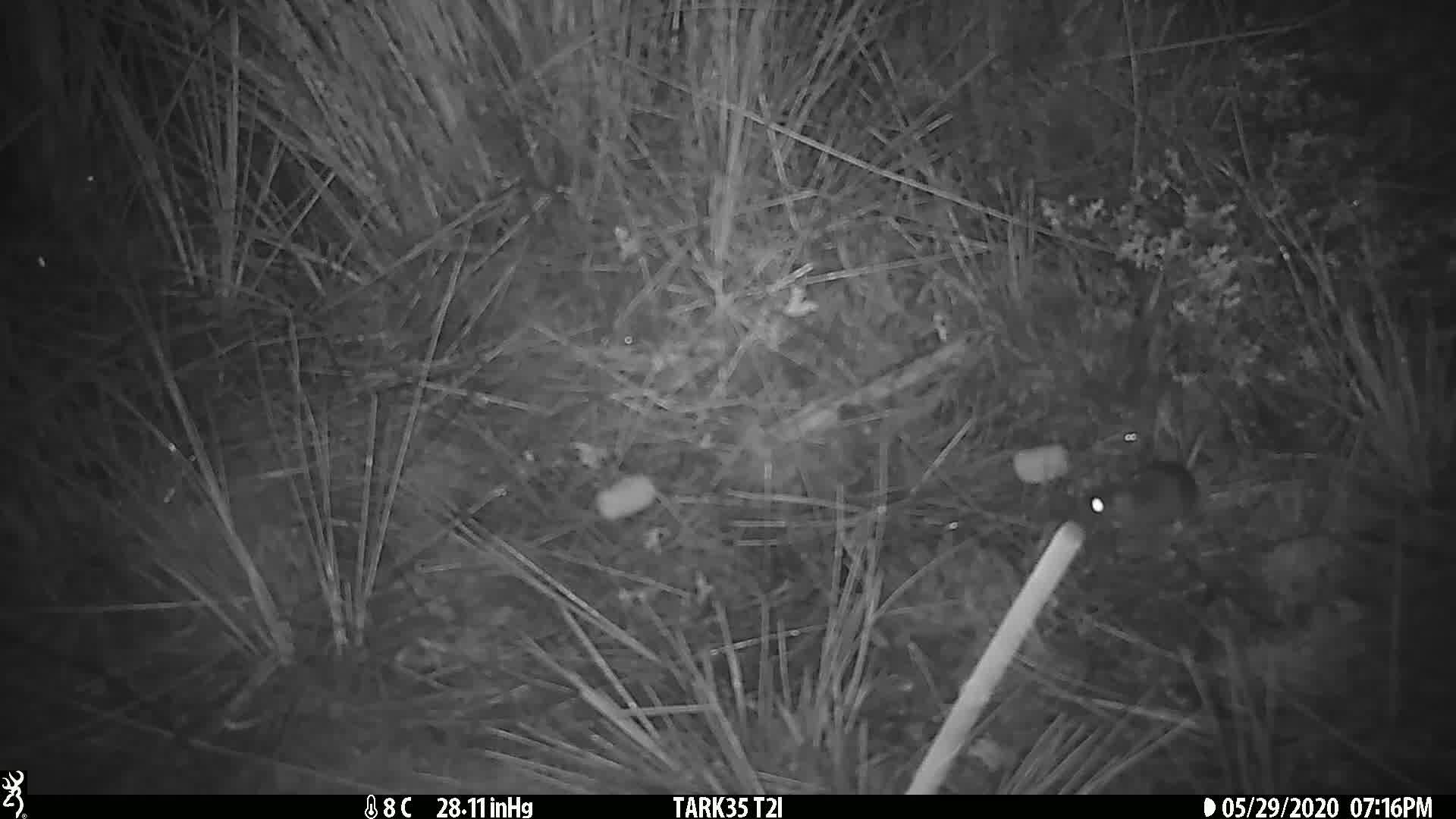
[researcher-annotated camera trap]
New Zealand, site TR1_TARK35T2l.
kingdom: Animalia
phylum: Chordata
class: Mammalia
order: Rodentia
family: Muridae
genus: Mus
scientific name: Mus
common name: mouse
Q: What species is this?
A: Mouse (Mus).